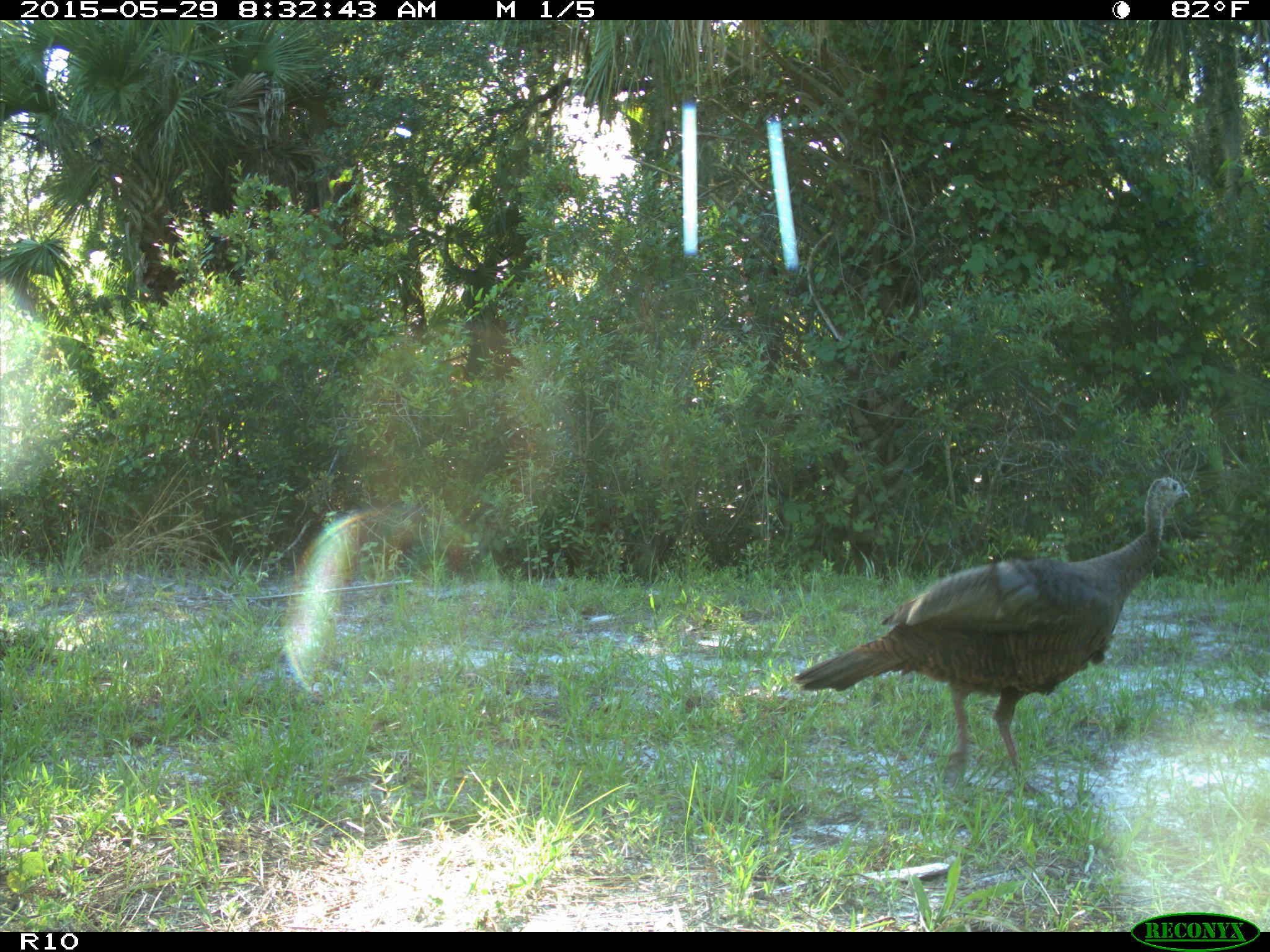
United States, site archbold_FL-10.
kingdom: Animalia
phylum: Chordata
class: Aves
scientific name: Aves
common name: birds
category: unidentified bird